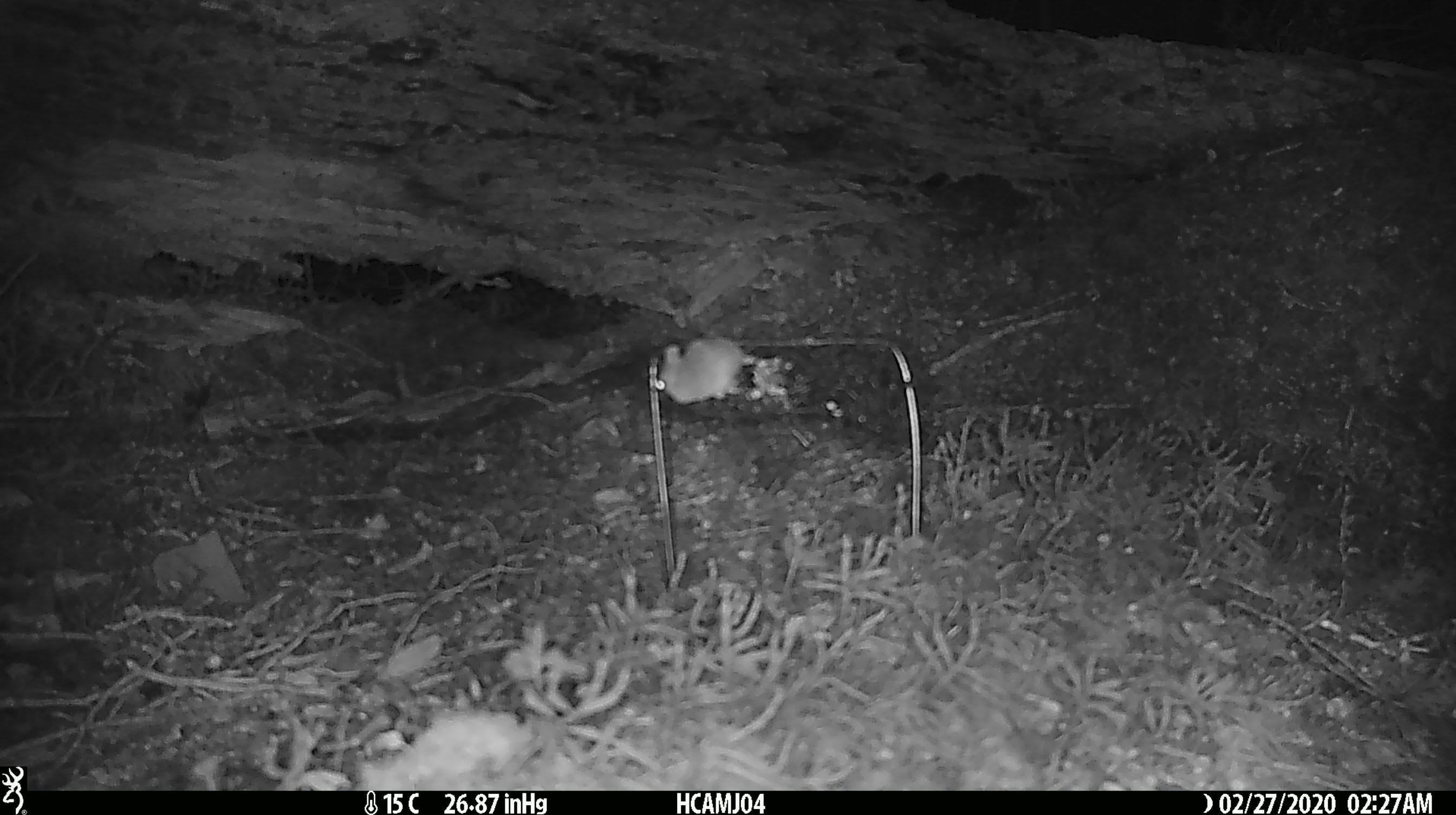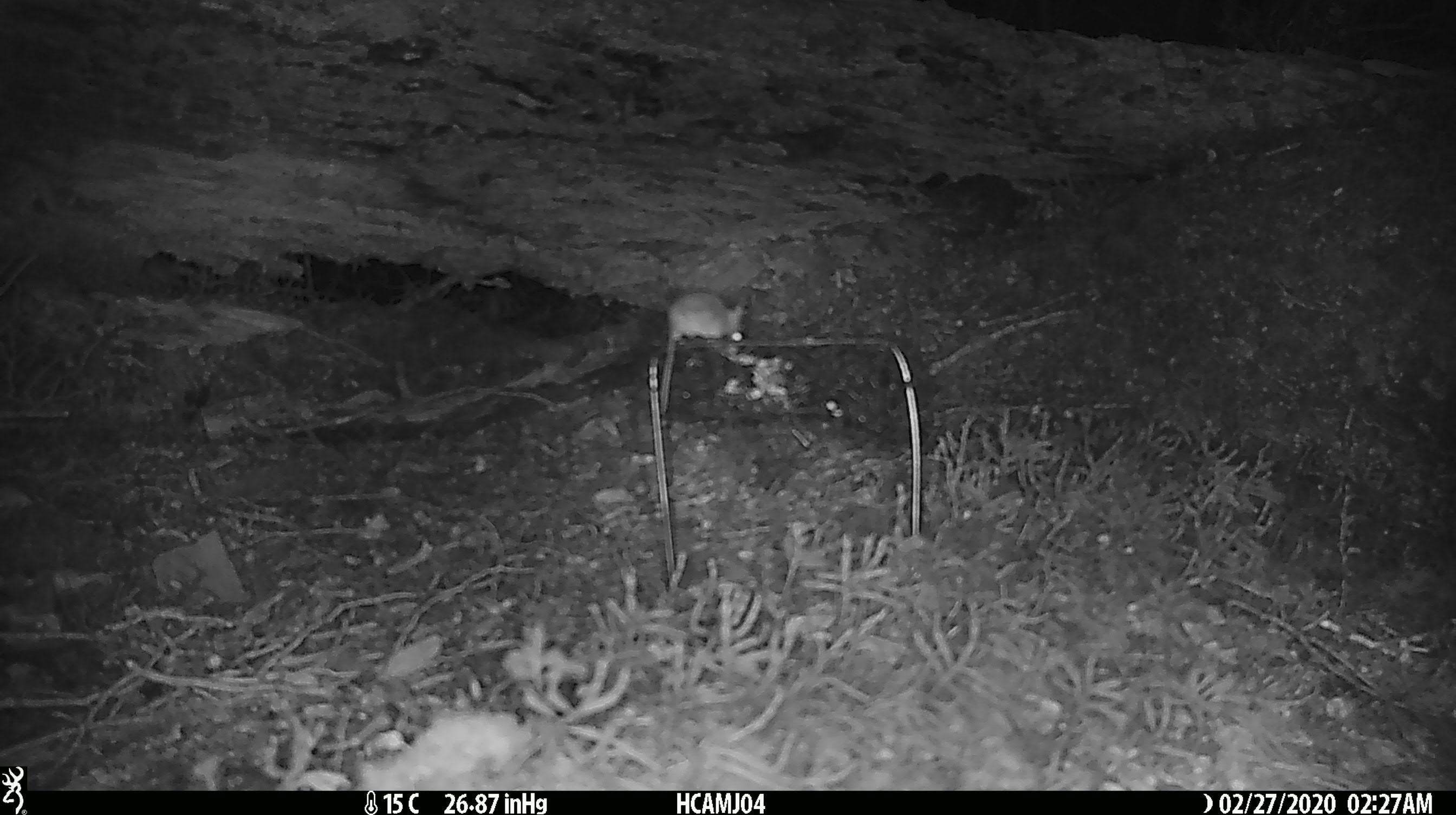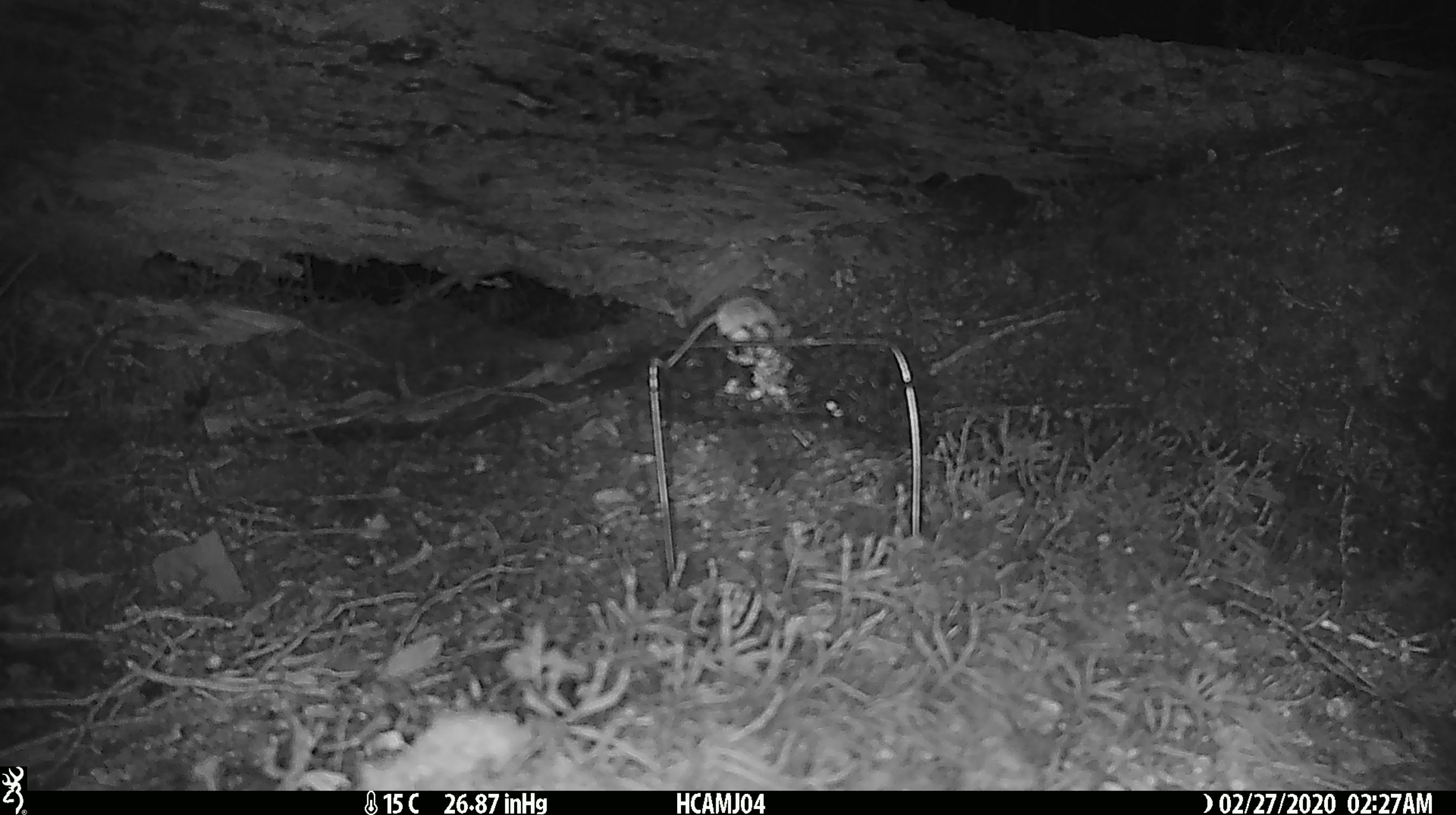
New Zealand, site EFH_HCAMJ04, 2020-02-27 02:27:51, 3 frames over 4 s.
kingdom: Animalia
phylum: Chordata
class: Mammalia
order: Rodentia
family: Muridae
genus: Mus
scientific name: Mus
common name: mouse